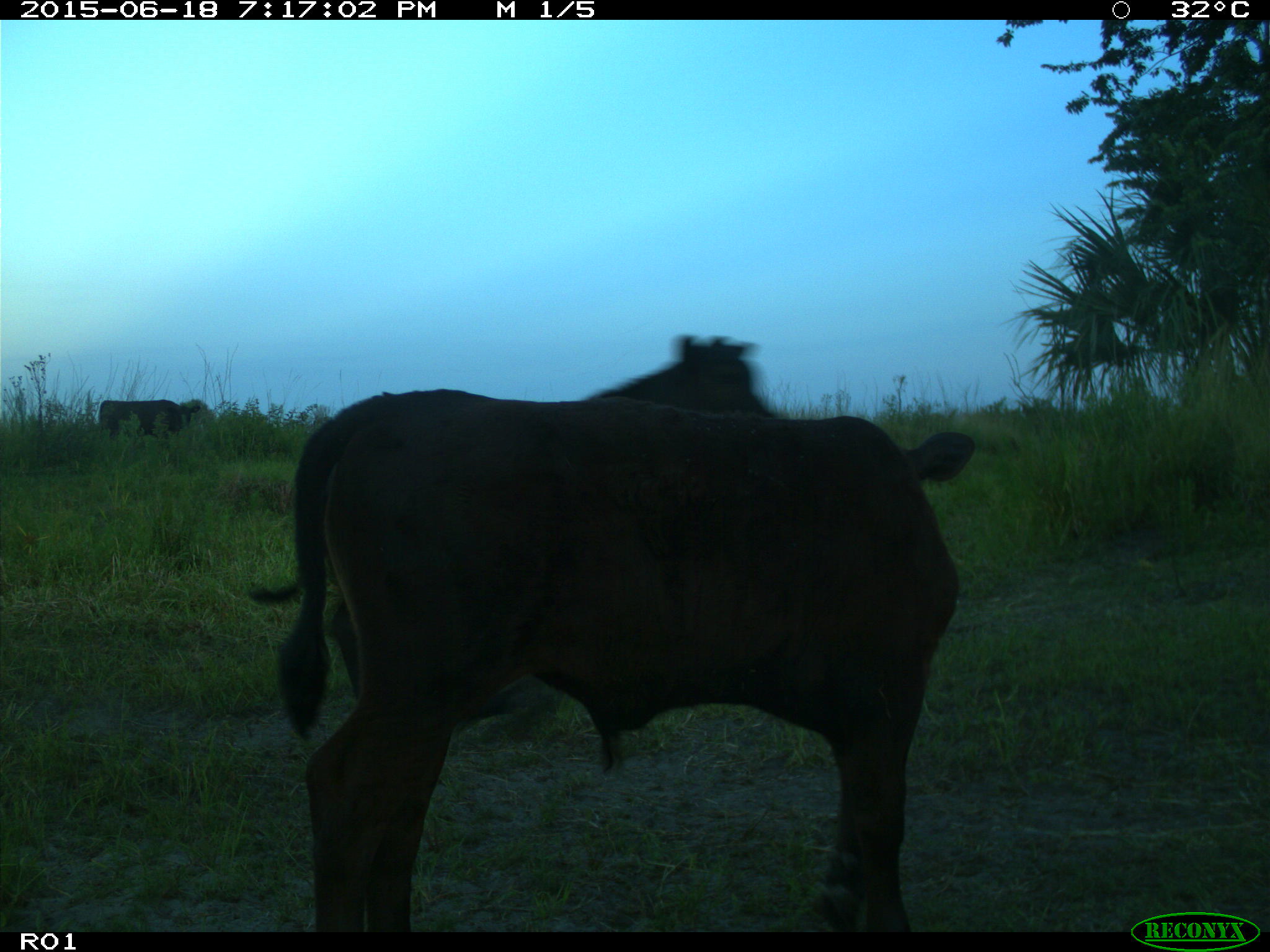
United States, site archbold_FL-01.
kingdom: Animalia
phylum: Chordata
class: Mammalia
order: Artiodactyla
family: Bovidae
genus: Bos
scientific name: Bos taurus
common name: domestic cow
Bos taurus (domestic cow).